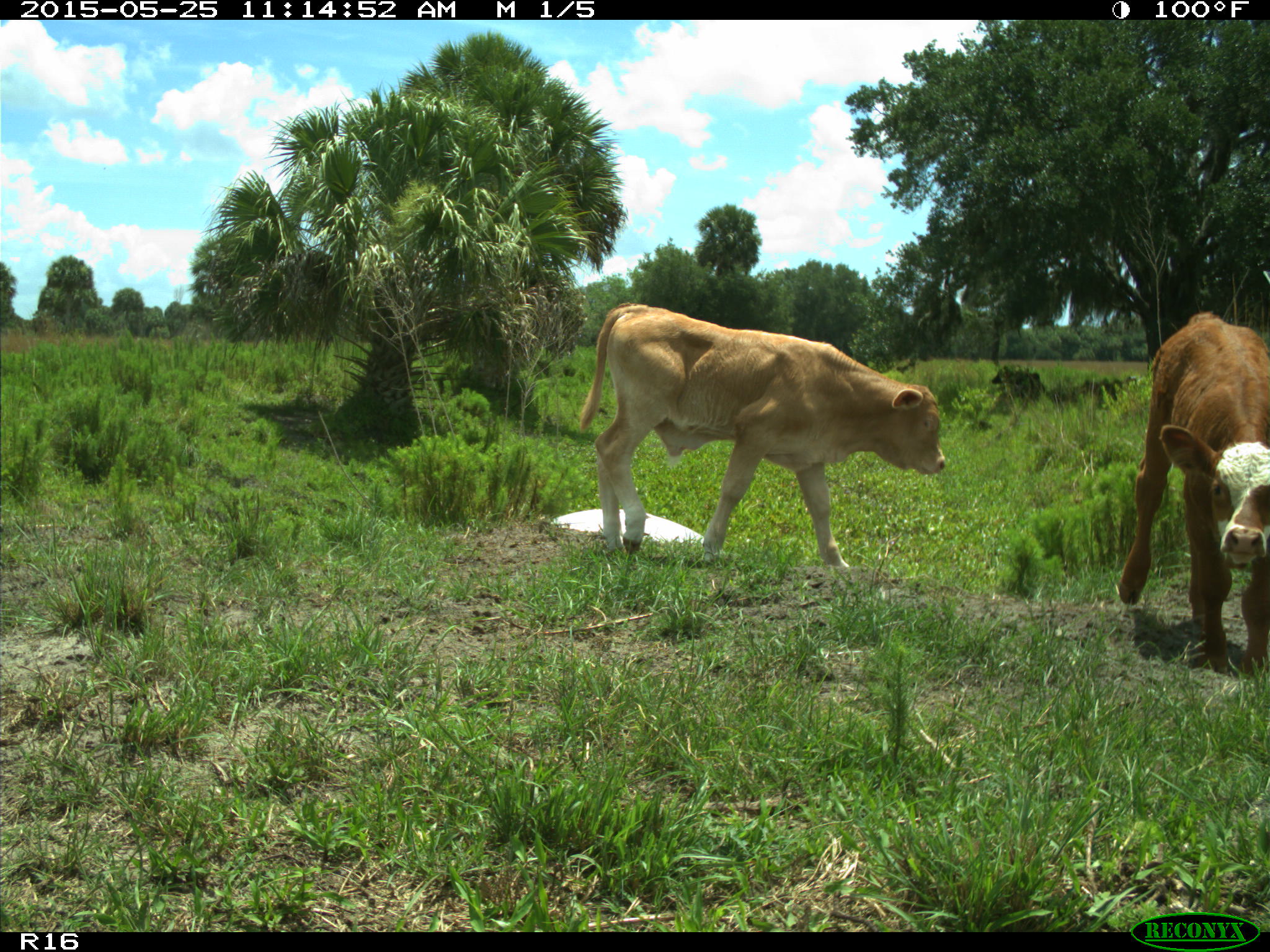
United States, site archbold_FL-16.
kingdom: Animalia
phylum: Chordata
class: Mammalia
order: Artiodactyla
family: Bovidae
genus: Bos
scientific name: Bos taurus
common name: domestic cow